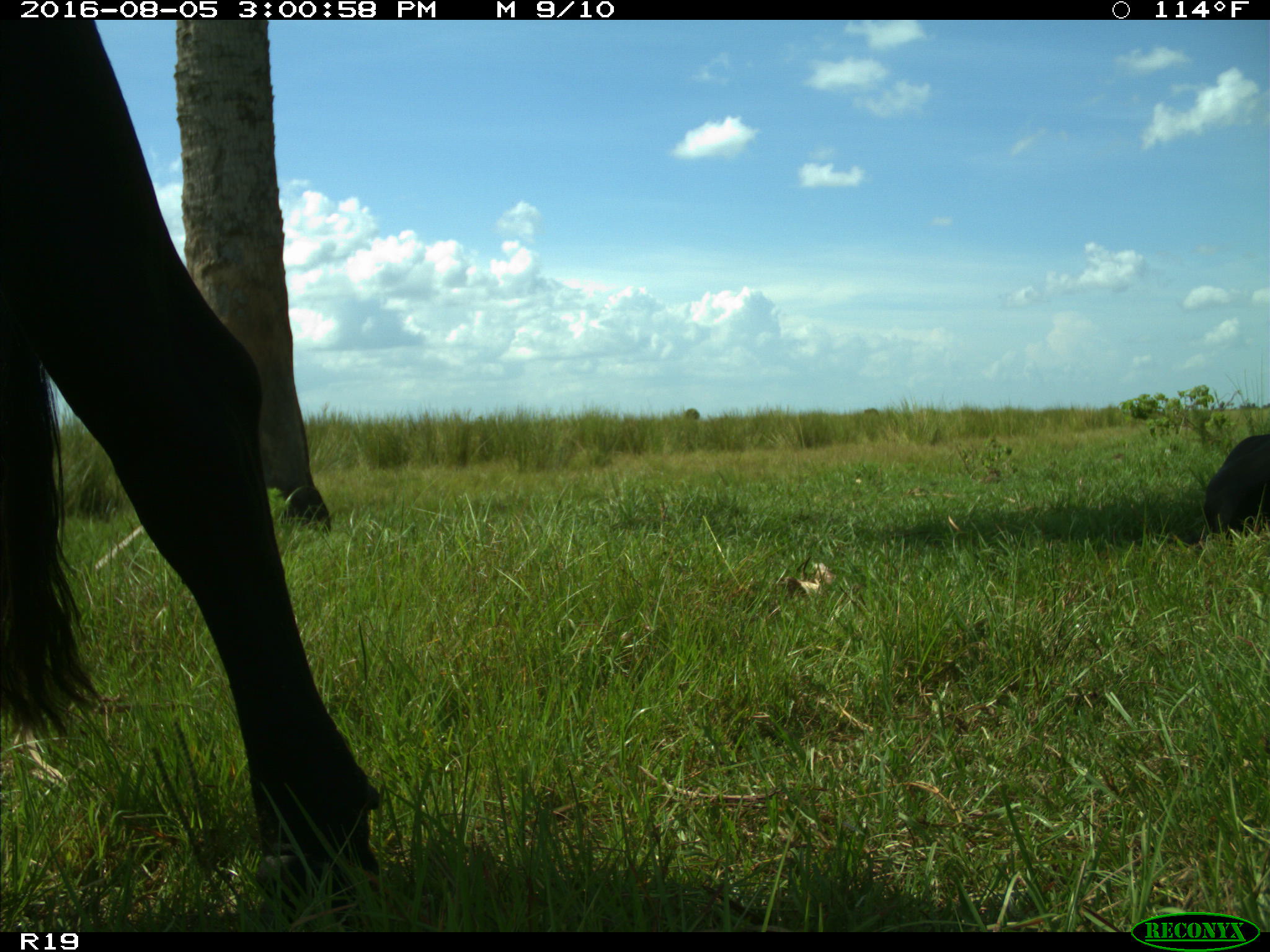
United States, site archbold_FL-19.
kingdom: Animalia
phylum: Chordata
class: Mammalia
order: Artiodactyla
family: Bovidae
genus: Bos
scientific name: Bos taurus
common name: domestic cow